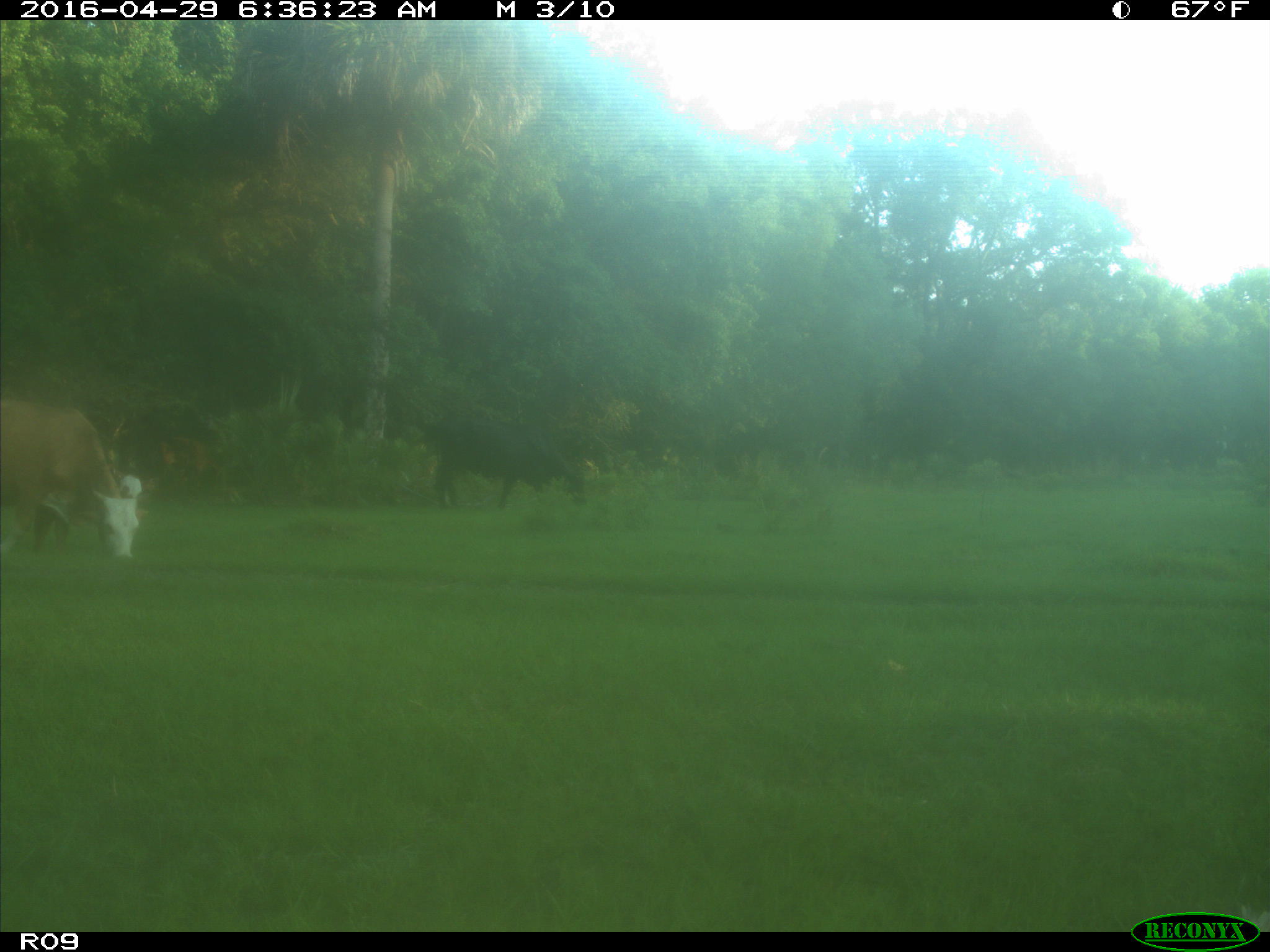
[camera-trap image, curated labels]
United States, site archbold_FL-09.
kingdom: Animalia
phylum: Chordata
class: Mammalia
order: Artiodactyla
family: Bovidae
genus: Bos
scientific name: Bos taurus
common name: domestic cow